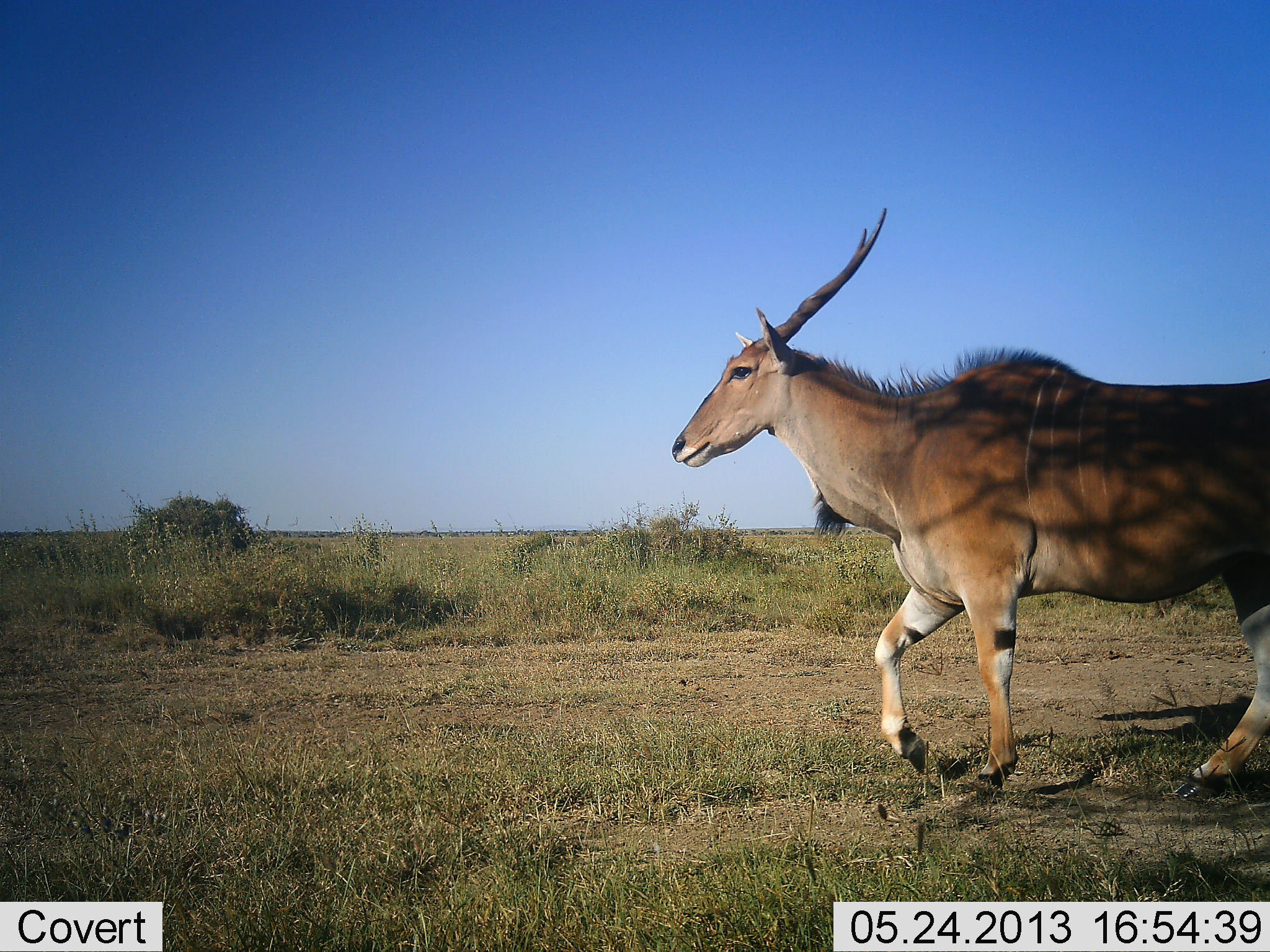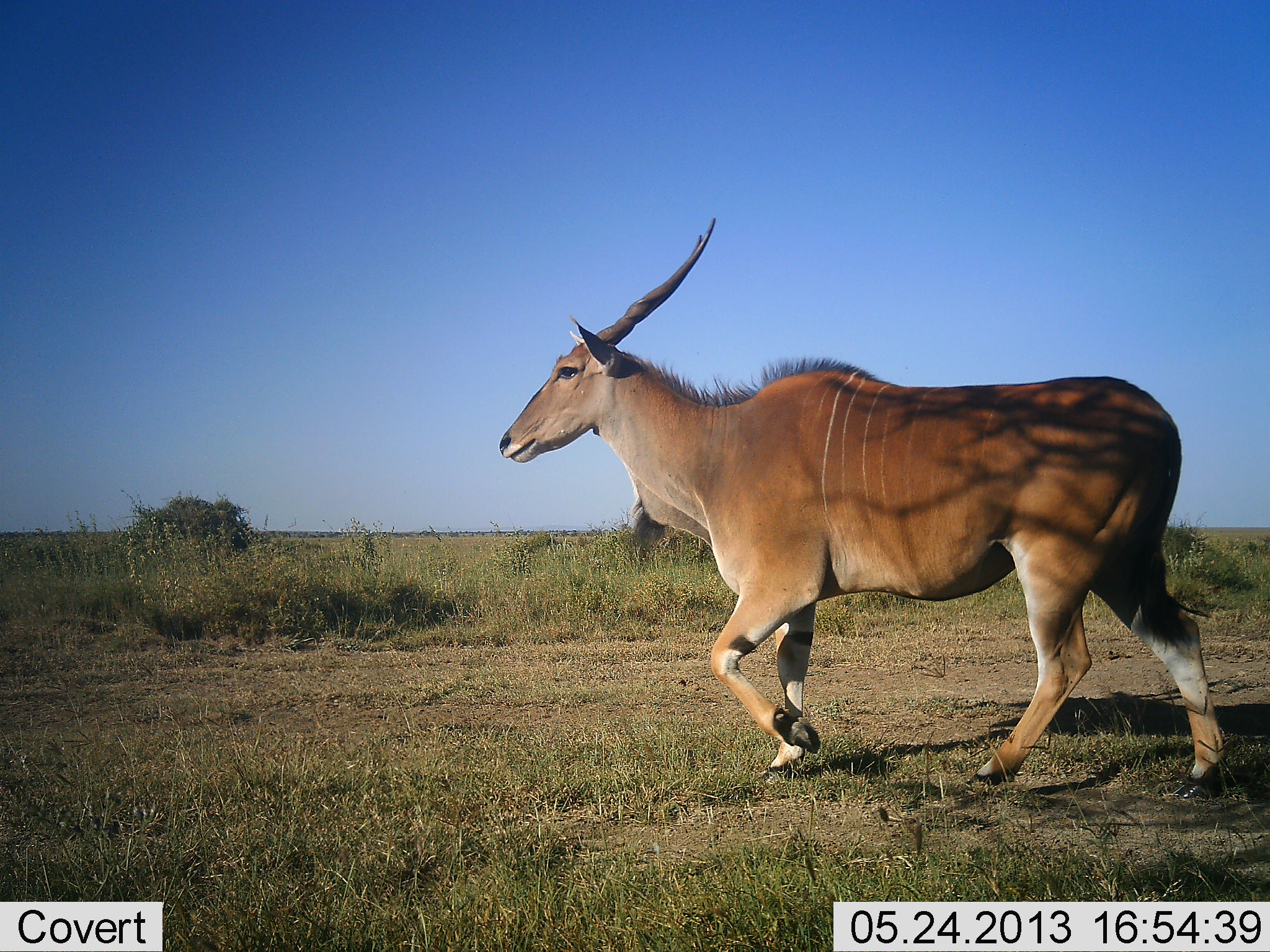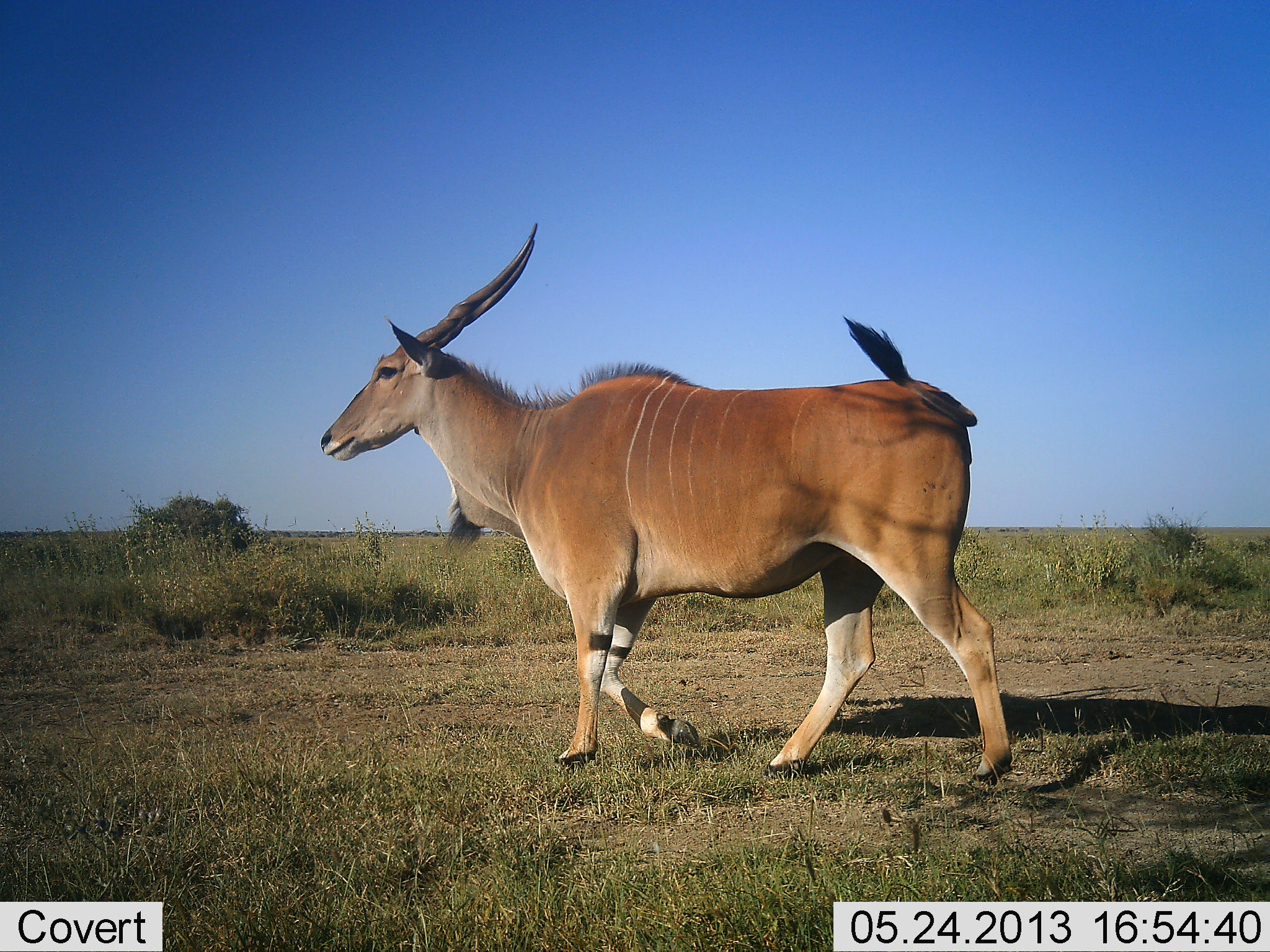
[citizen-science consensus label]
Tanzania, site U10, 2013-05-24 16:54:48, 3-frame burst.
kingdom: Animalia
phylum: Chordata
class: Mammalia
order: Artiodactyla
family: Bovidae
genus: Tragelaphus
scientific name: Tragelaphus oryx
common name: eland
Eland (Tragelaphus oryx), count 1. Behavior (volunteer vote fractions): standing 3%, resting 0%, moving 97%, interacting 0%. Young present (vote fraction): 0%. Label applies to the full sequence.